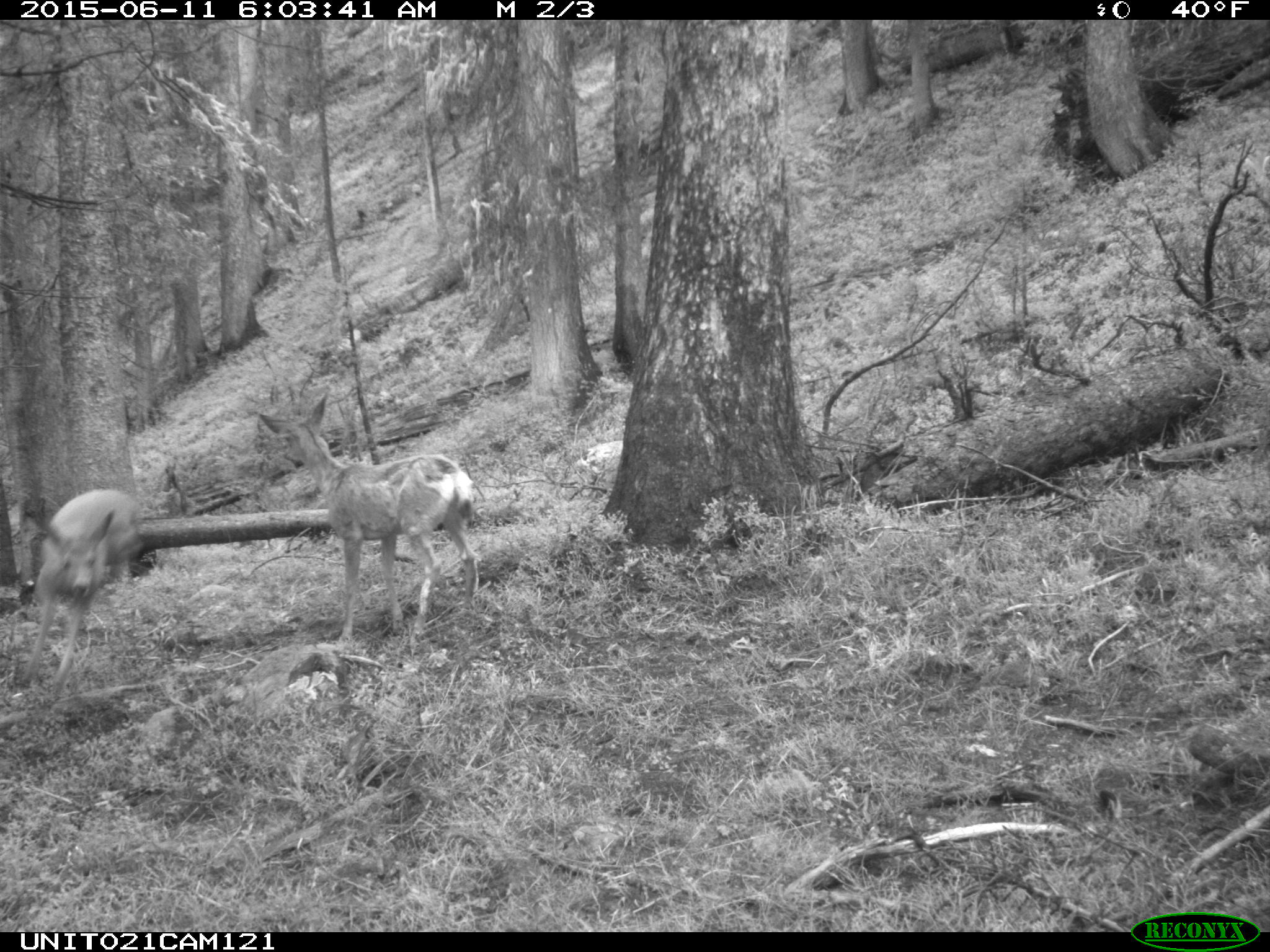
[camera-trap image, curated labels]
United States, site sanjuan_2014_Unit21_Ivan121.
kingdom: Animalia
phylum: Chordata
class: Mammalia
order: Artiodactyla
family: Cervidae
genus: Odocoileus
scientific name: Odocoileus hemionus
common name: mule deer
Odocoileus hemionus (mule deer).